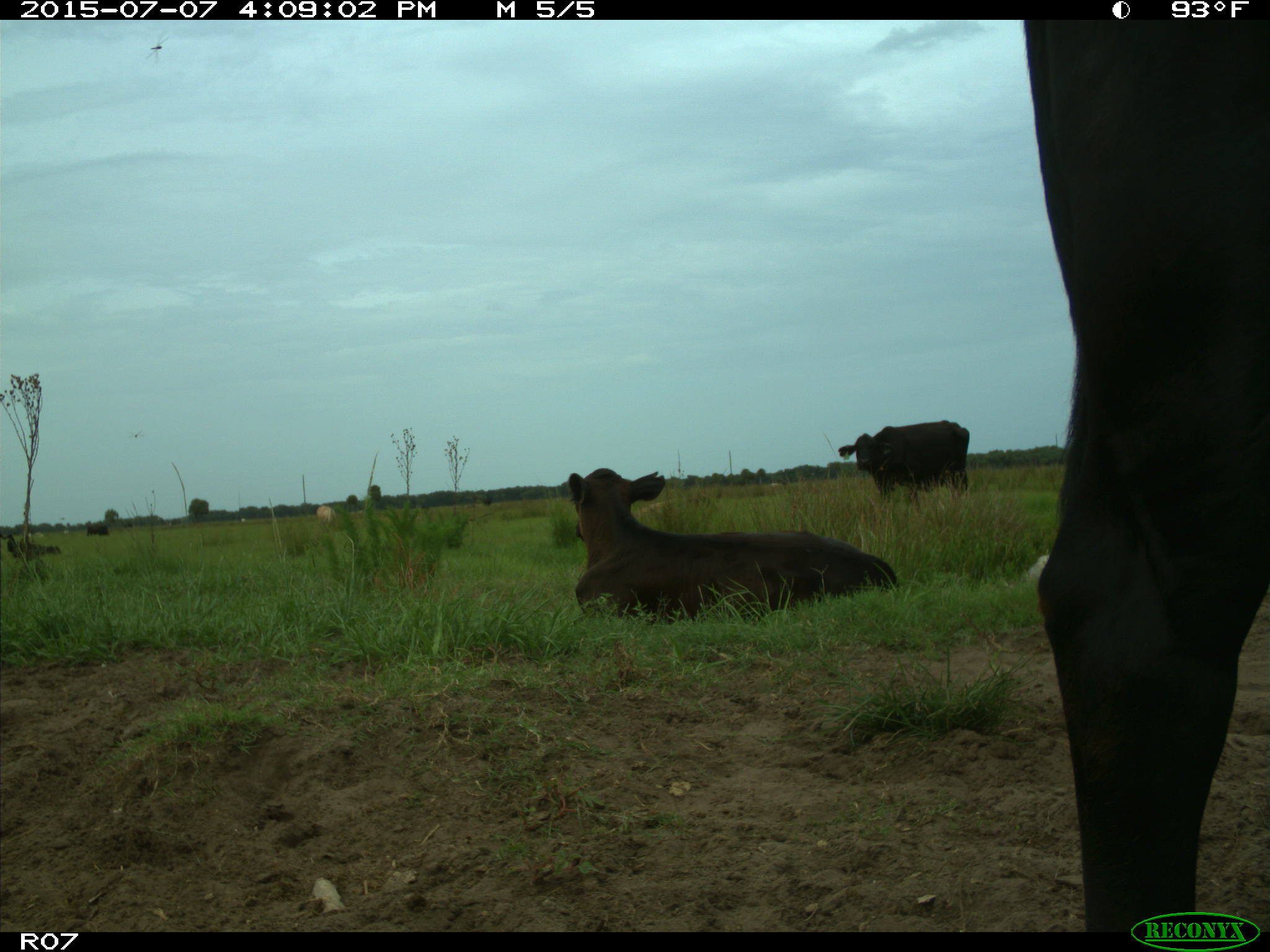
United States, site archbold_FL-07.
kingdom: Animalia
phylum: Chordata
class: Mammalia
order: Artiodactyla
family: Bovidae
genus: Bos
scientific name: Bos taurus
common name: domestic cow